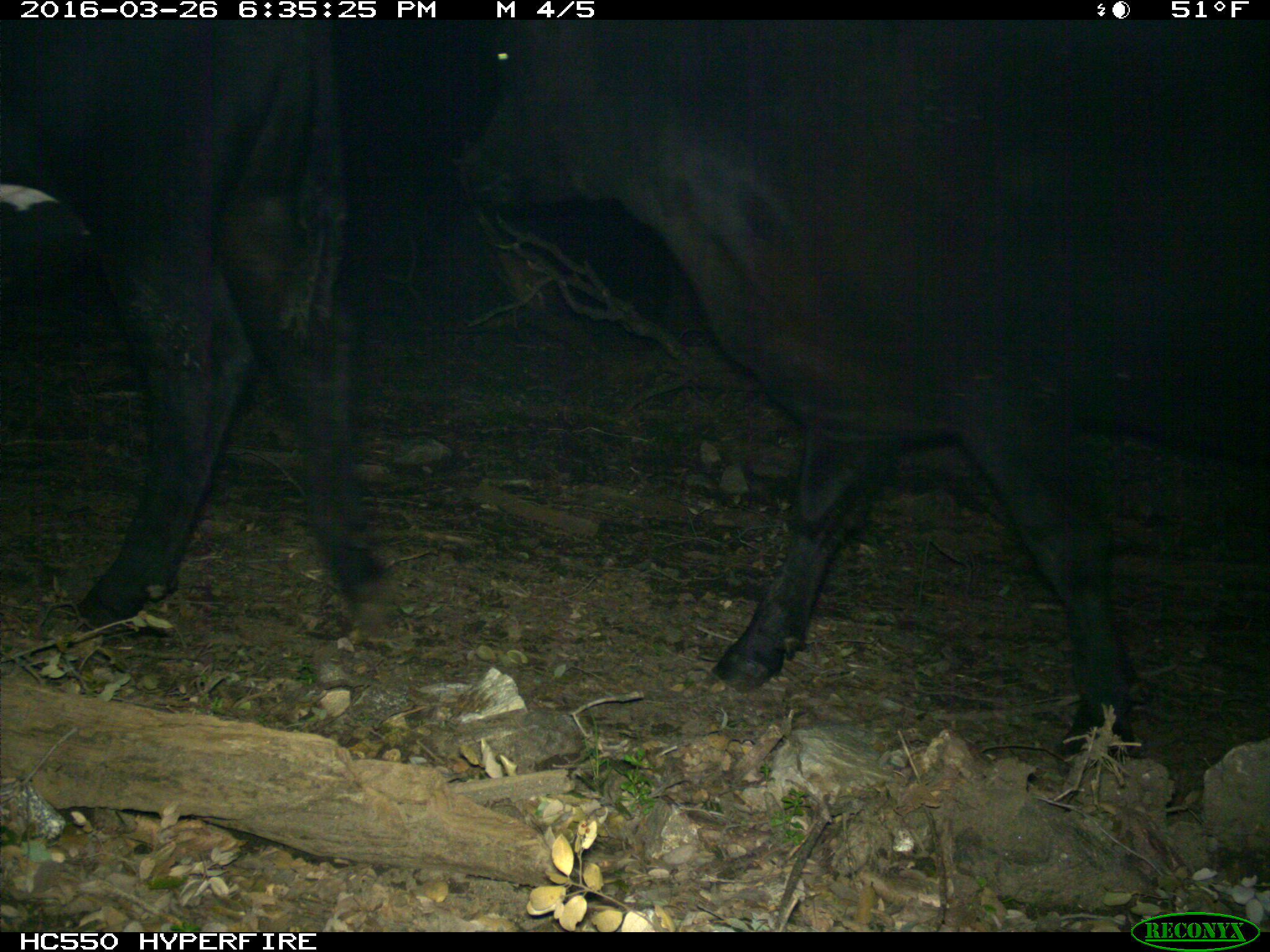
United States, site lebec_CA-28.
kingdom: Animalia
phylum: Chordata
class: Mammalia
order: Artiodactyla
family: Bovidae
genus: Bos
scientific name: Bos taurus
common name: domestic cow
Bos taurus (domestic cow).